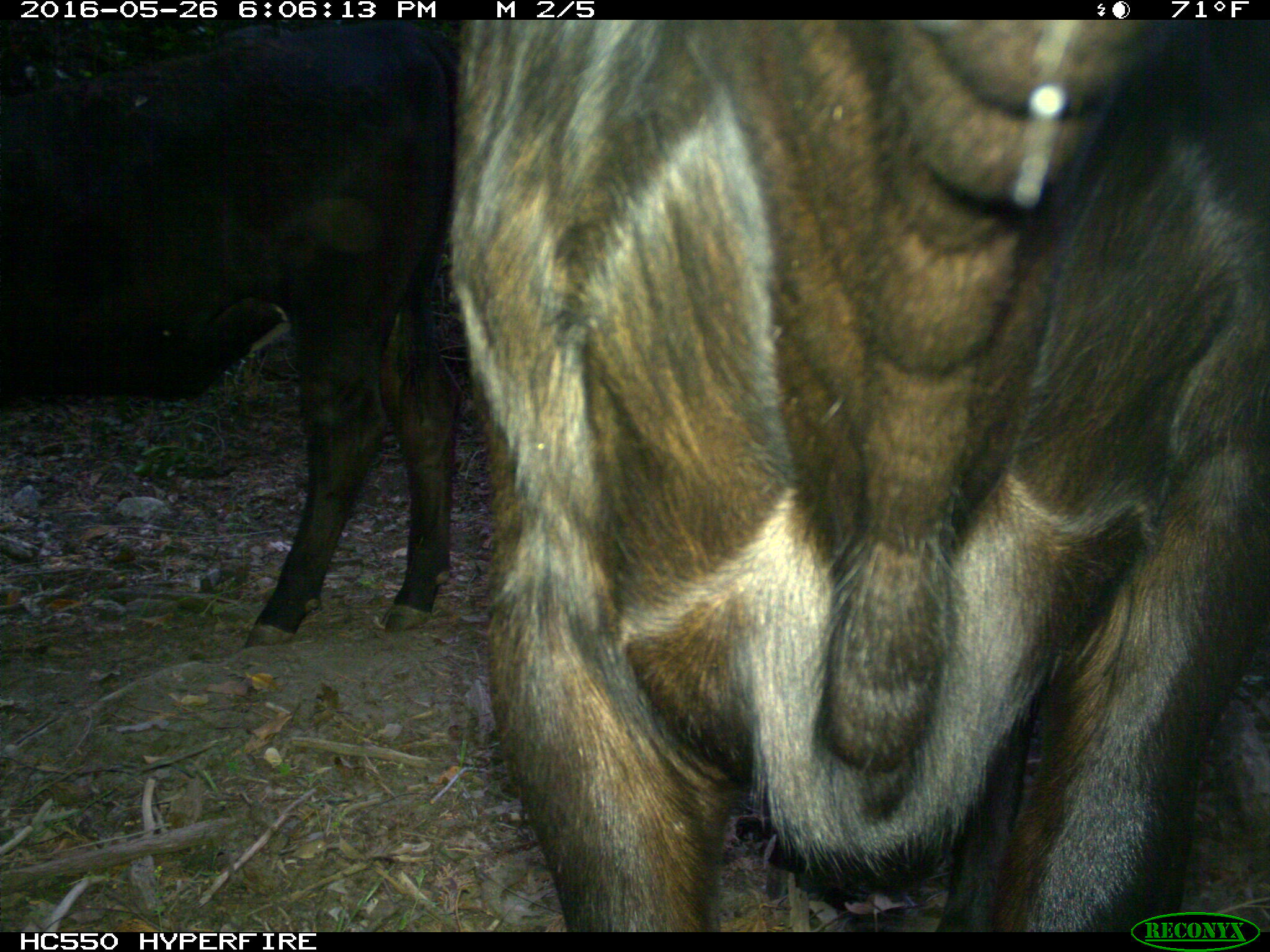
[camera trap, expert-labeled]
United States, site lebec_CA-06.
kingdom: Animalia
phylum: Chordata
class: Mammalia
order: Artiodactyla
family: Bovidae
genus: Bos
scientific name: Bos taurus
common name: domestic cow